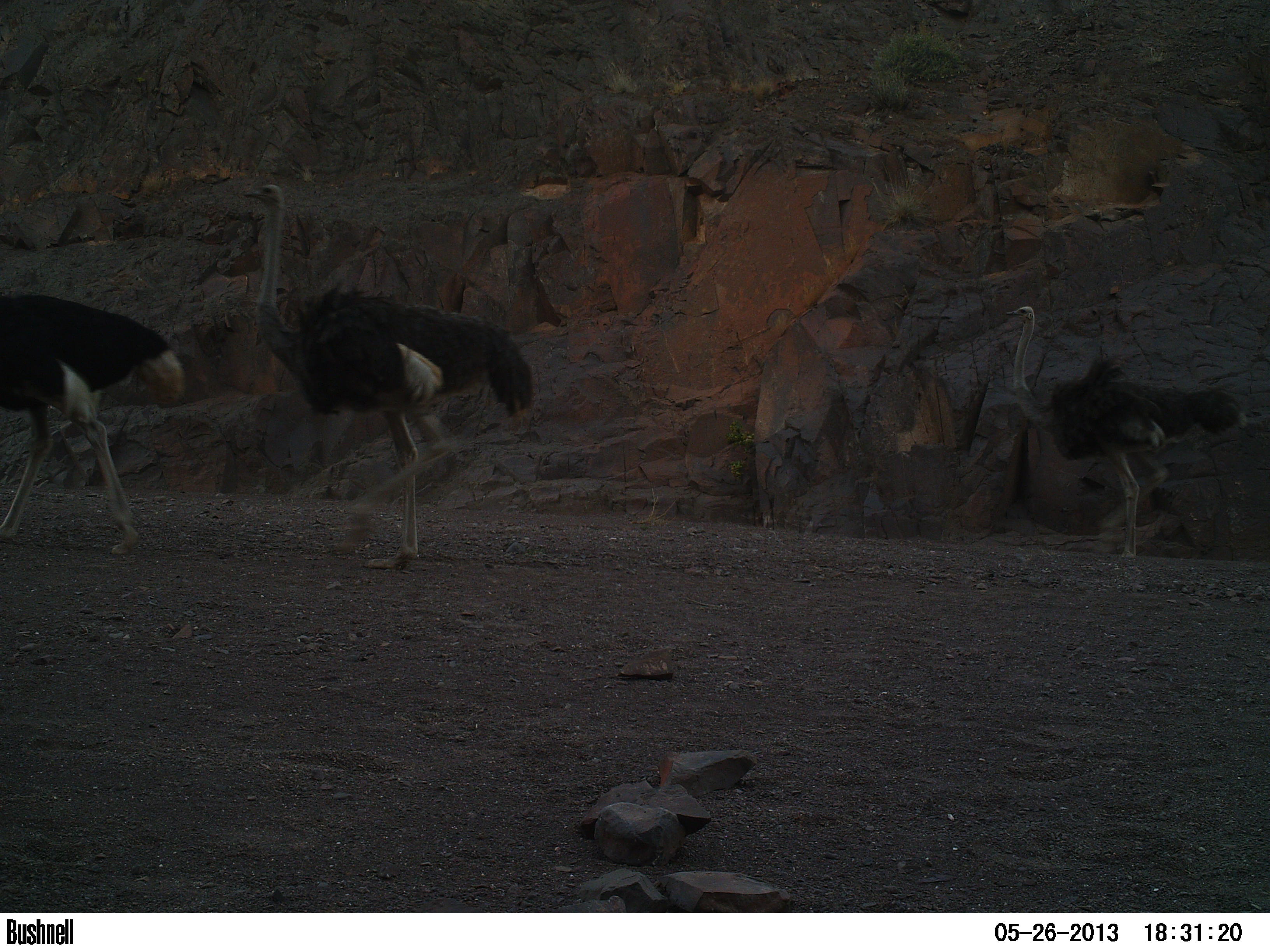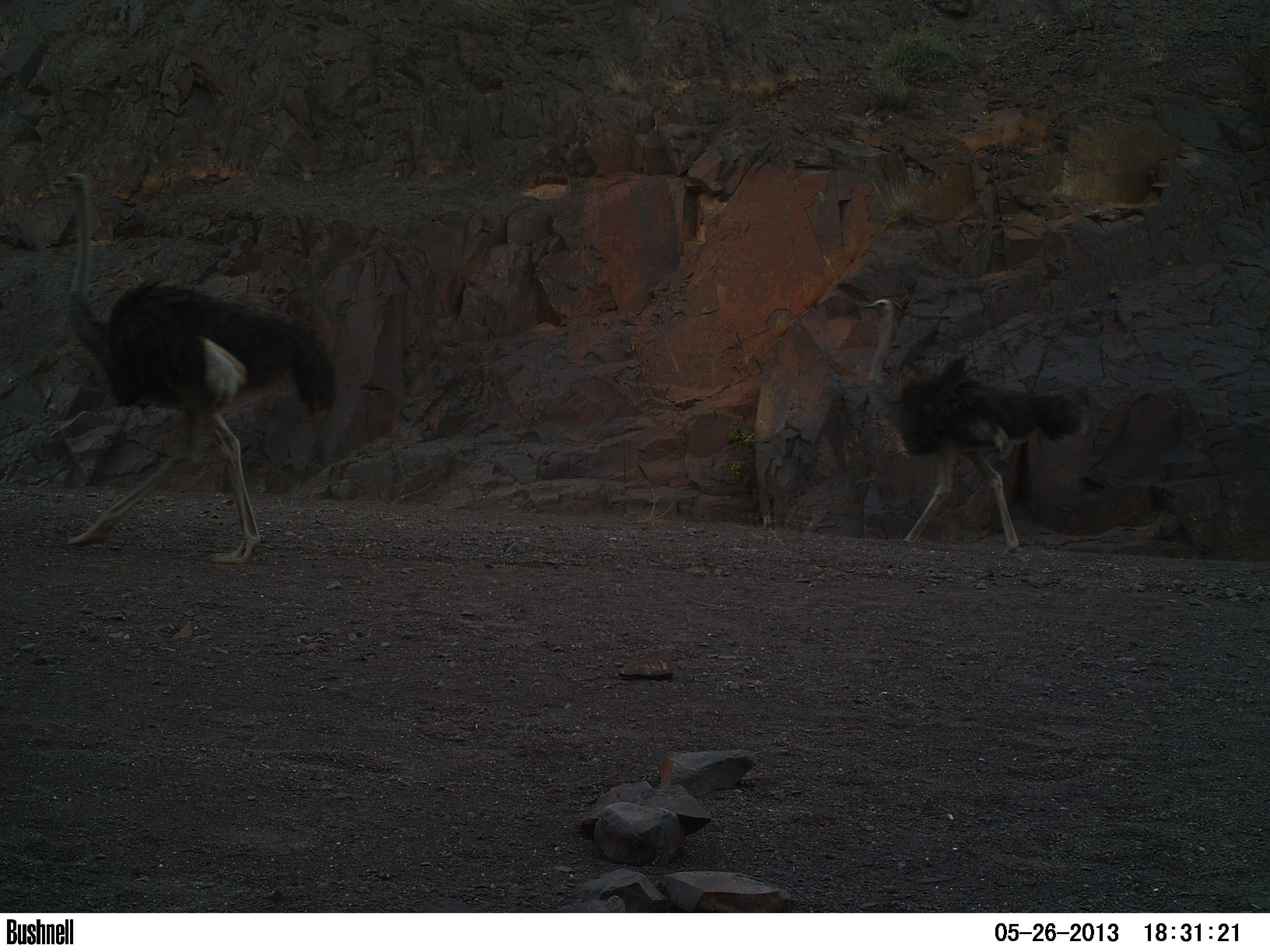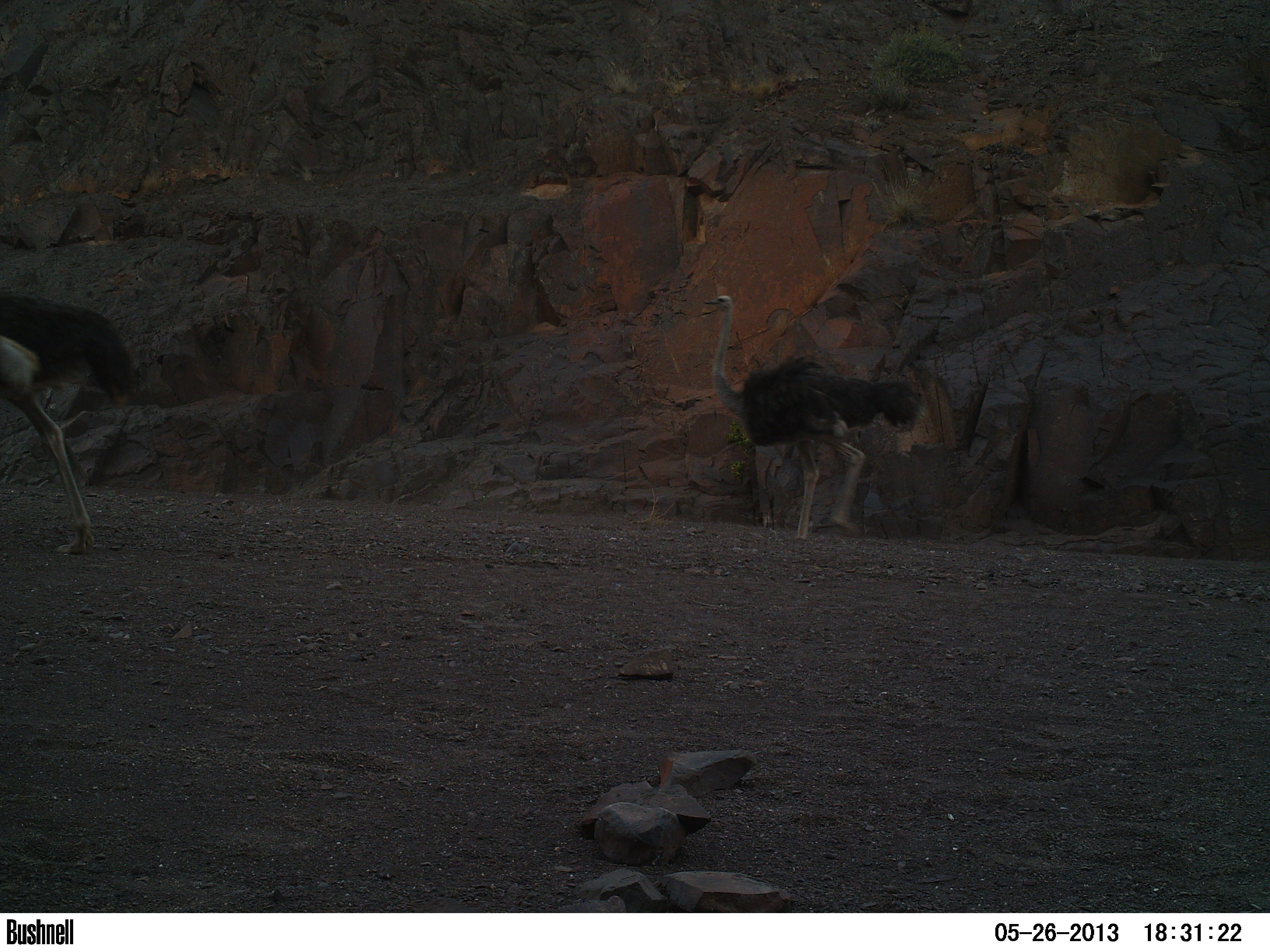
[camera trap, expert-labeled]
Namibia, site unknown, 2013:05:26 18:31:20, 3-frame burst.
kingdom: Animalia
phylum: Chordata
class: Aves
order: Struthioniformes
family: Struthionidae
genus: Struthio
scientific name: Struthio camelus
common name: common ostrich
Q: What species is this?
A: Struthio camelus (common ostrich).